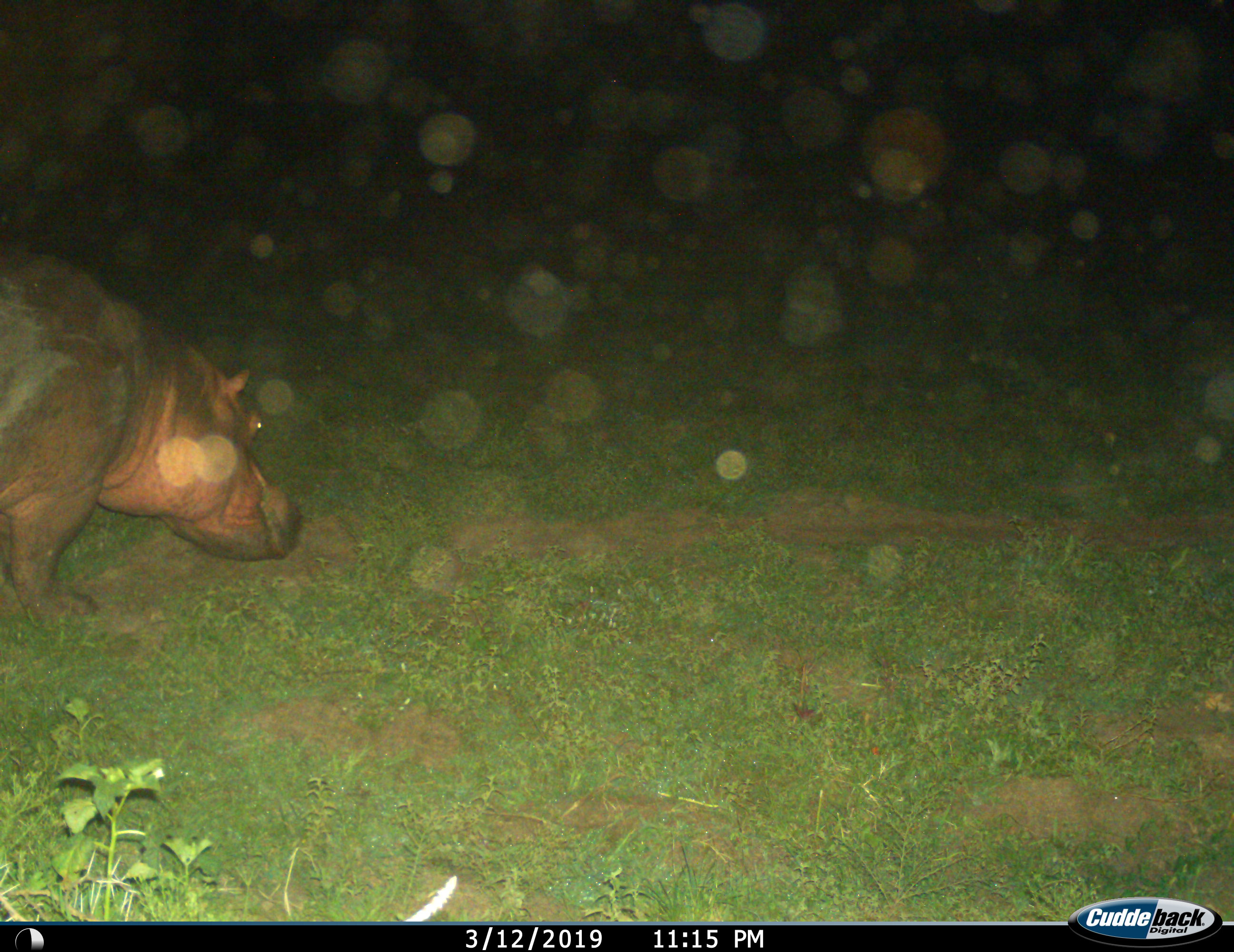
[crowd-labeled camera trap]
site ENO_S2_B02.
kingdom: Animalia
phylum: Chordata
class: Mammalia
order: Artiodactyla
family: Hippopotamidae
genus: Hippopotamus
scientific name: Hippopotamus amphibius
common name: hippopotamus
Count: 1.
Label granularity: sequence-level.